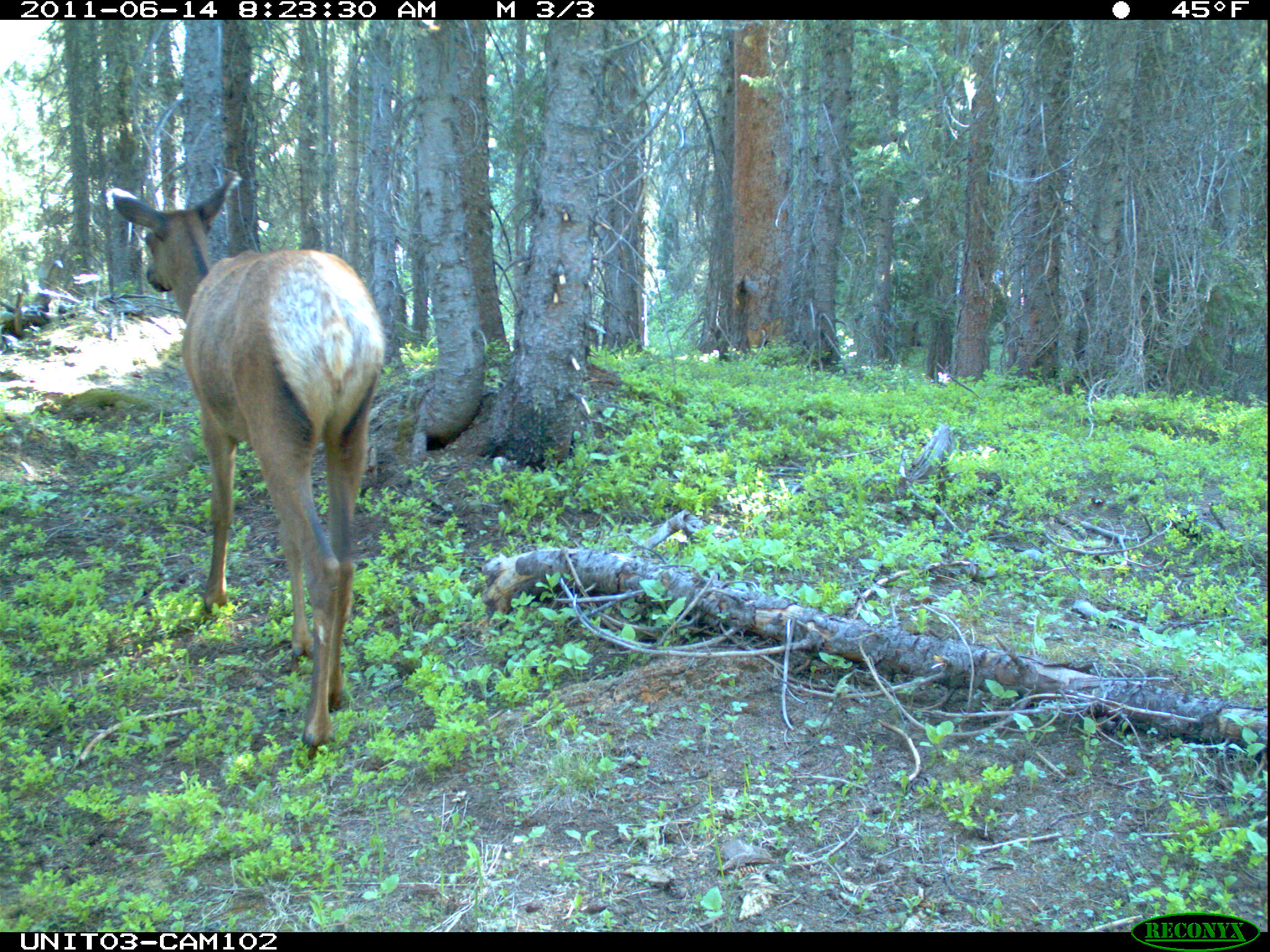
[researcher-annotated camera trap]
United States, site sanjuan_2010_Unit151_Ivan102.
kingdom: Animalia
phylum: Chordata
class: Mammalia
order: Artiodactyla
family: Cervidae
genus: Cervus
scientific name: Cervus elaphus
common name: red deer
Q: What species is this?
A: Cervus elaphus (red deer).